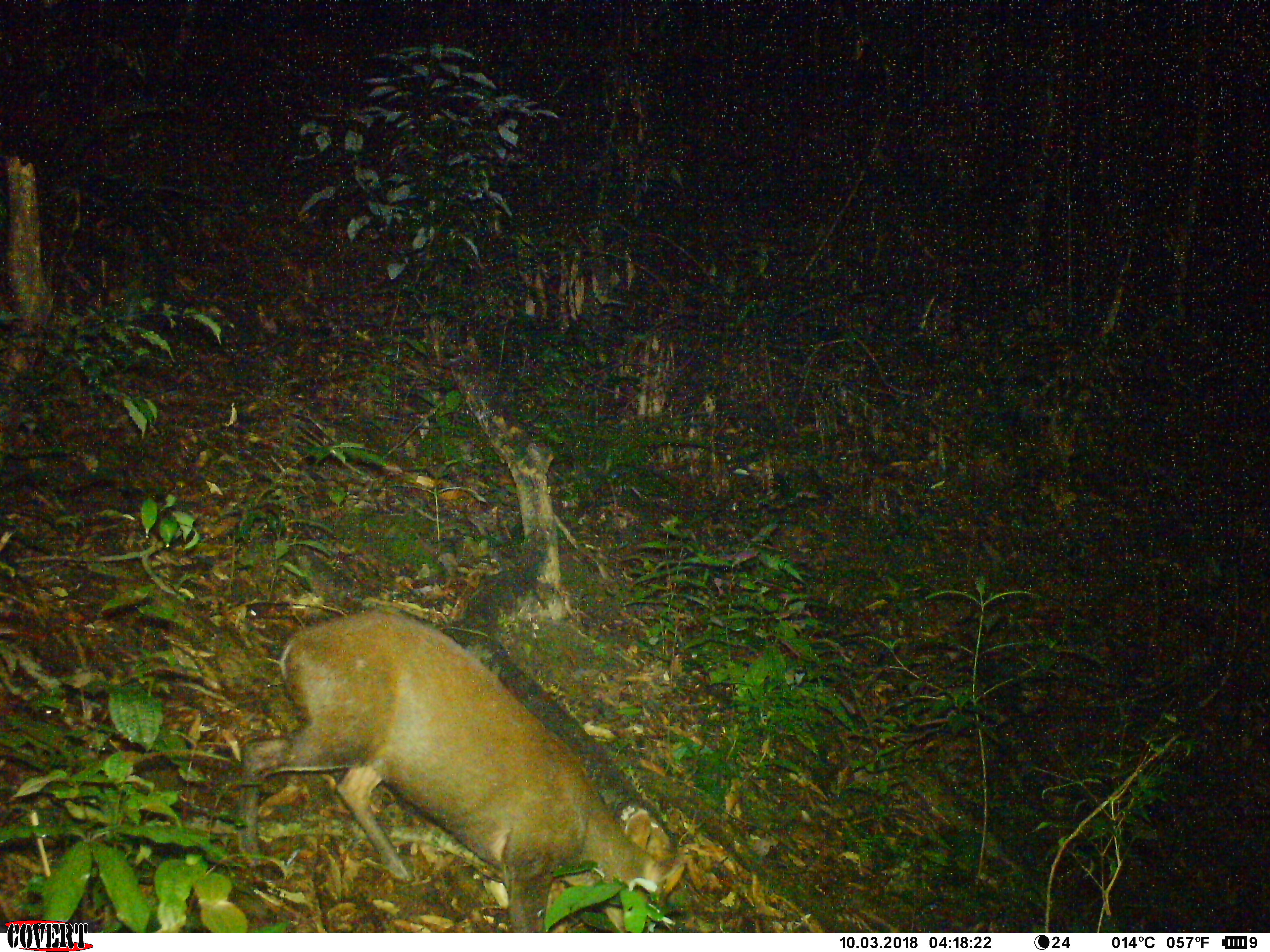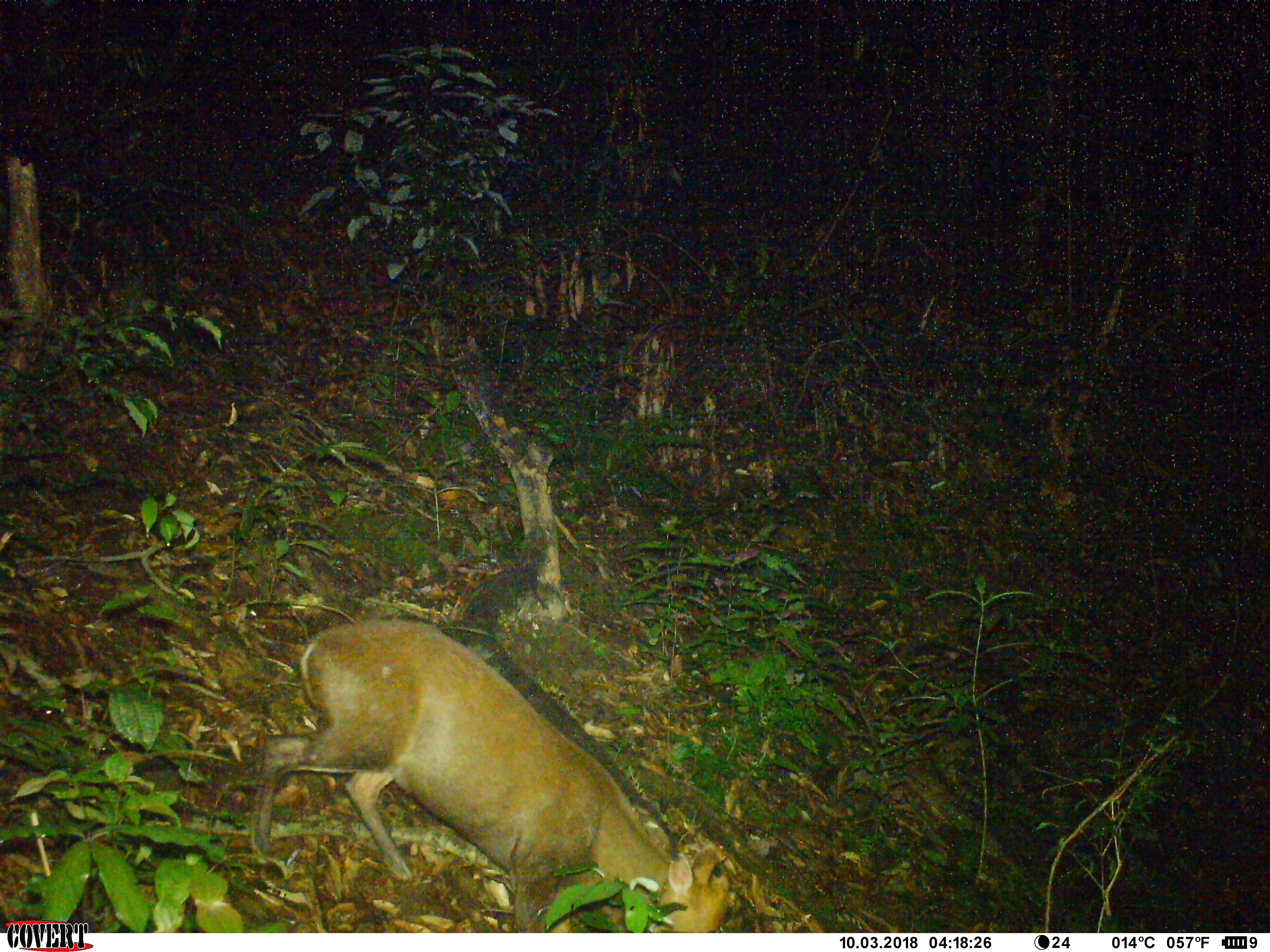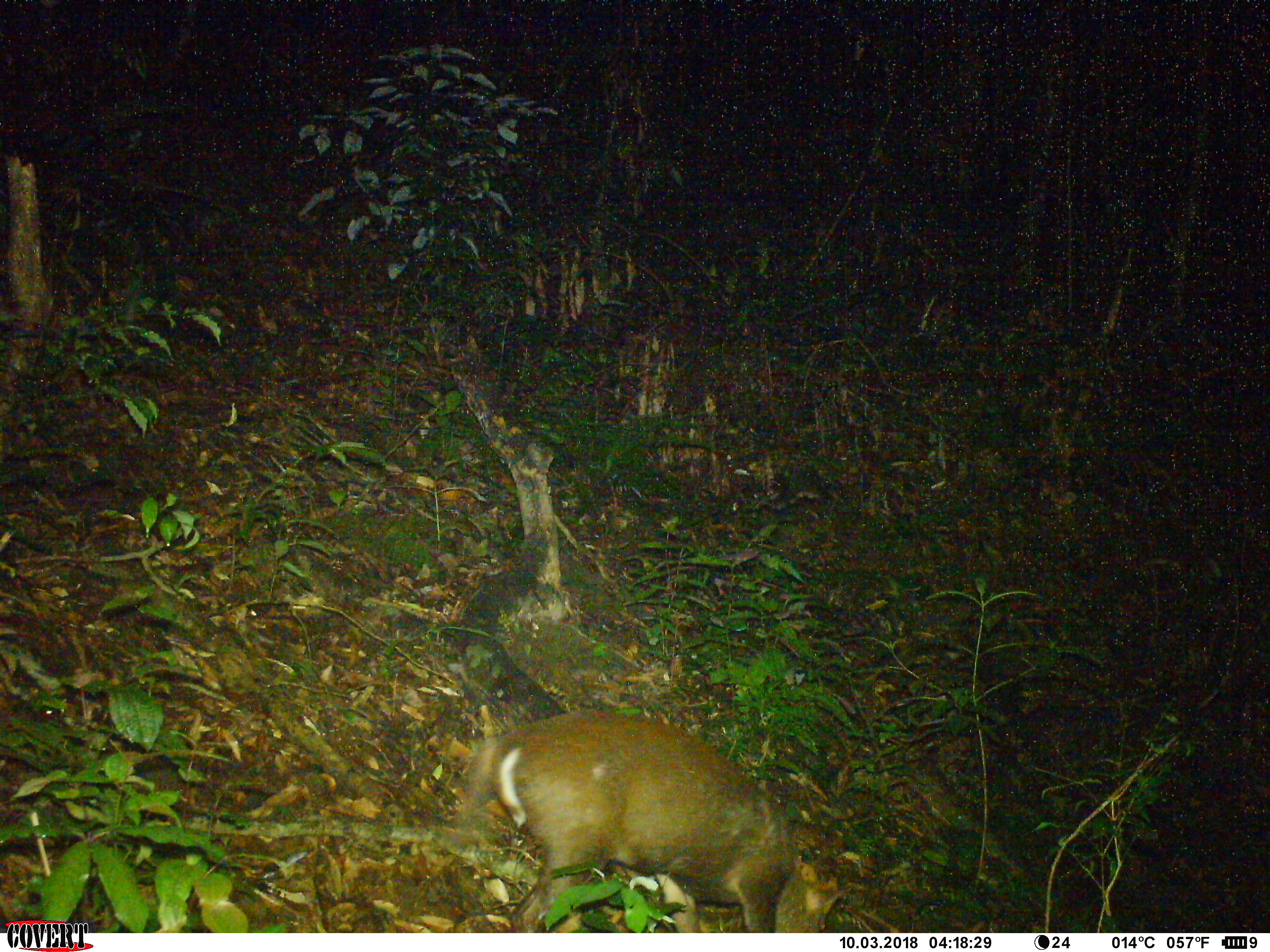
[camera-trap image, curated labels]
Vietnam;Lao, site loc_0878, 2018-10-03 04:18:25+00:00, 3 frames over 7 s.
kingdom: Animalia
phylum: Chordata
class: Mammalia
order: Artiodactyla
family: Cervidae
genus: Muntiacus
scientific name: Muntiacus rooseveltorum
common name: roosevelt's muntjac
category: roosevelts muntjac group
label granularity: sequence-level